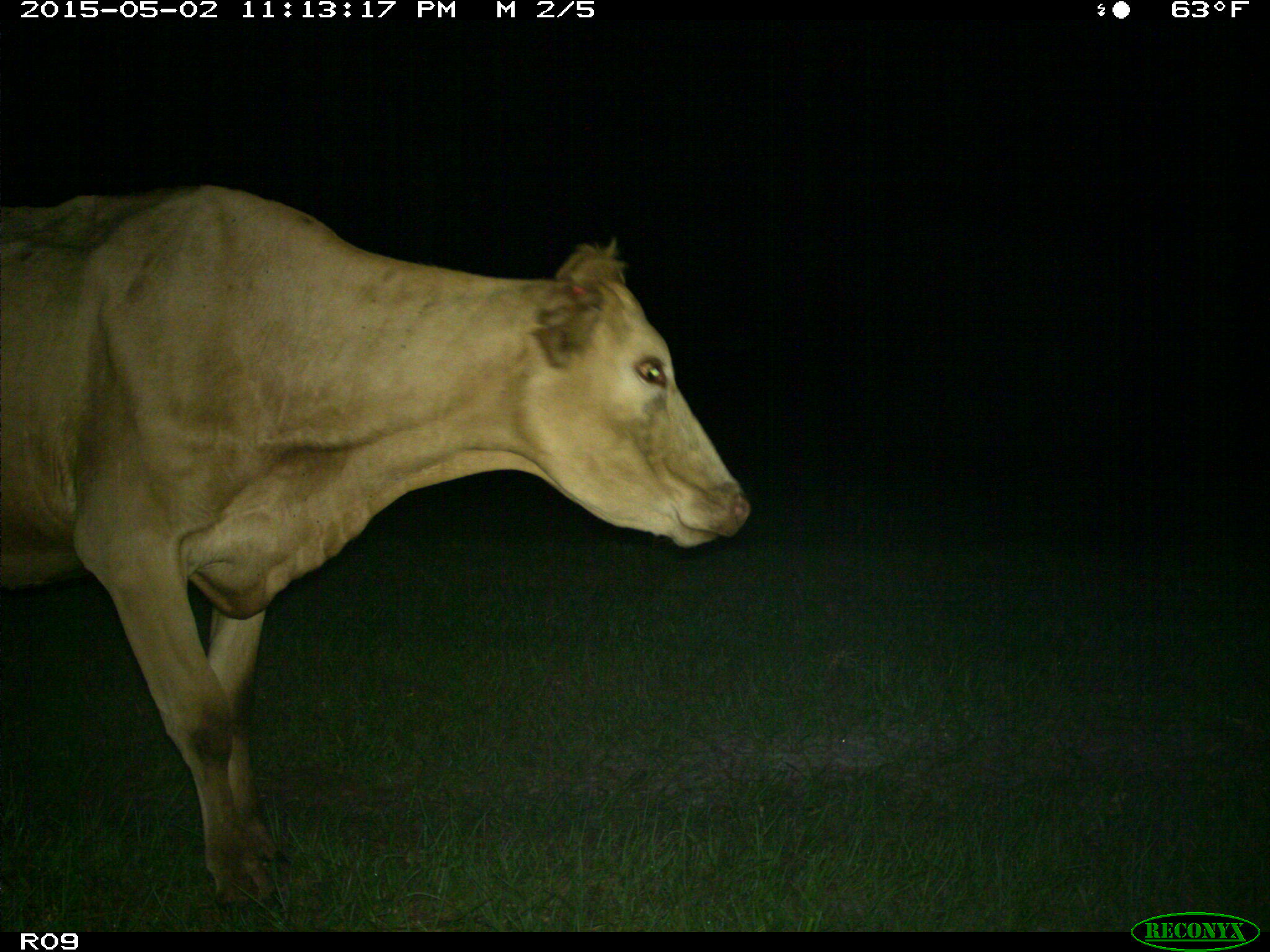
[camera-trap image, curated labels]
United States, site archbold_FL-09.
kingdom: Animalia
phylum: Chordata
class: Mammalia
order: Artiodactyla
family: Bovidae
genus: Bos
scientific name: Bos taurus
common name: domestic cow